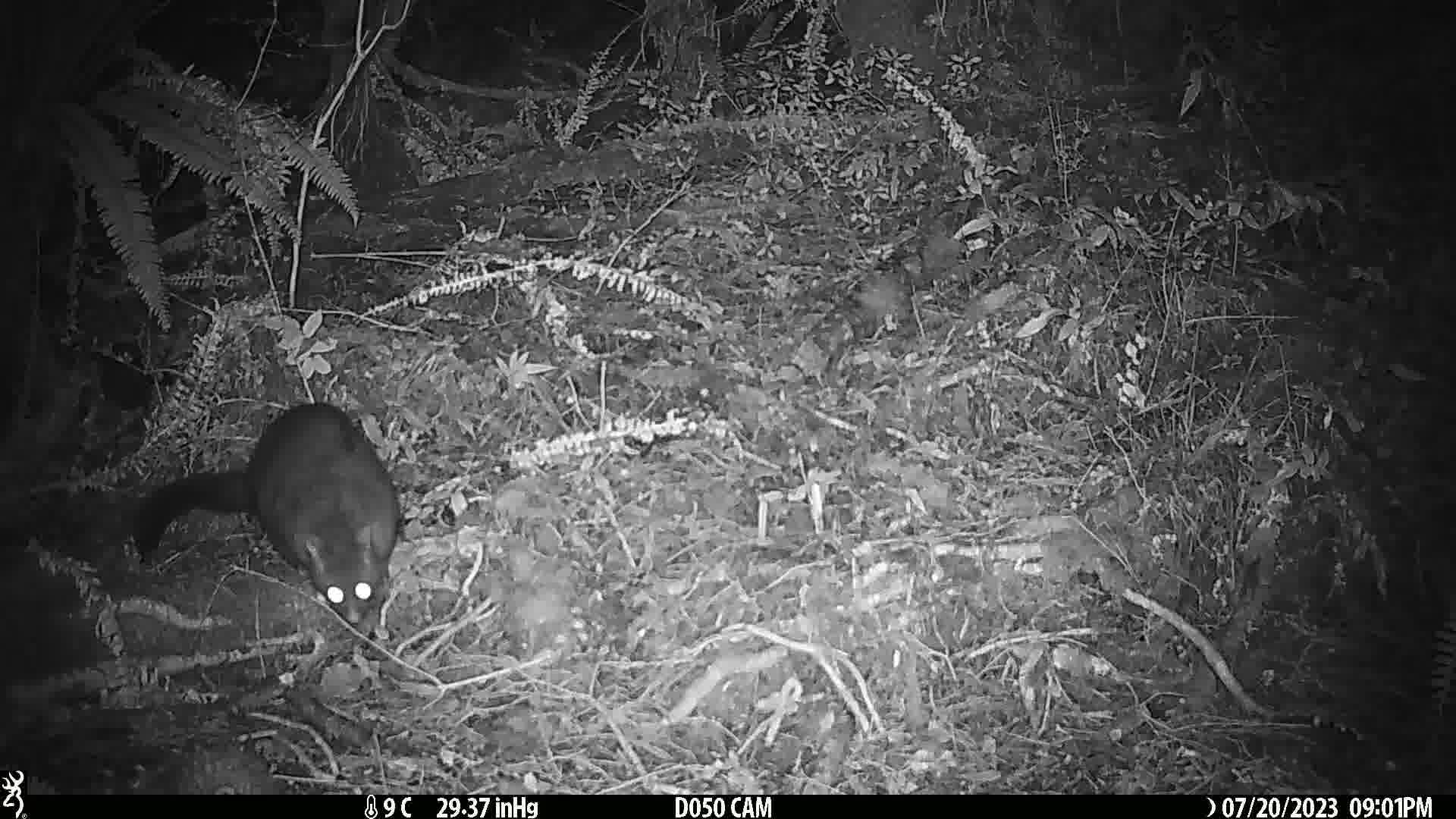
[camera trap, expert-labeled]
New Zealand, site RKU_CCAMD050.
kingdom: Animalia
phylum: Chordata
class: Mammalia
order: Diprotodontia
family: Phalangeridae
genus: Trichosurus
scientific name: Trichosurus vulpecula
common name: common brushtail possum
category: possum